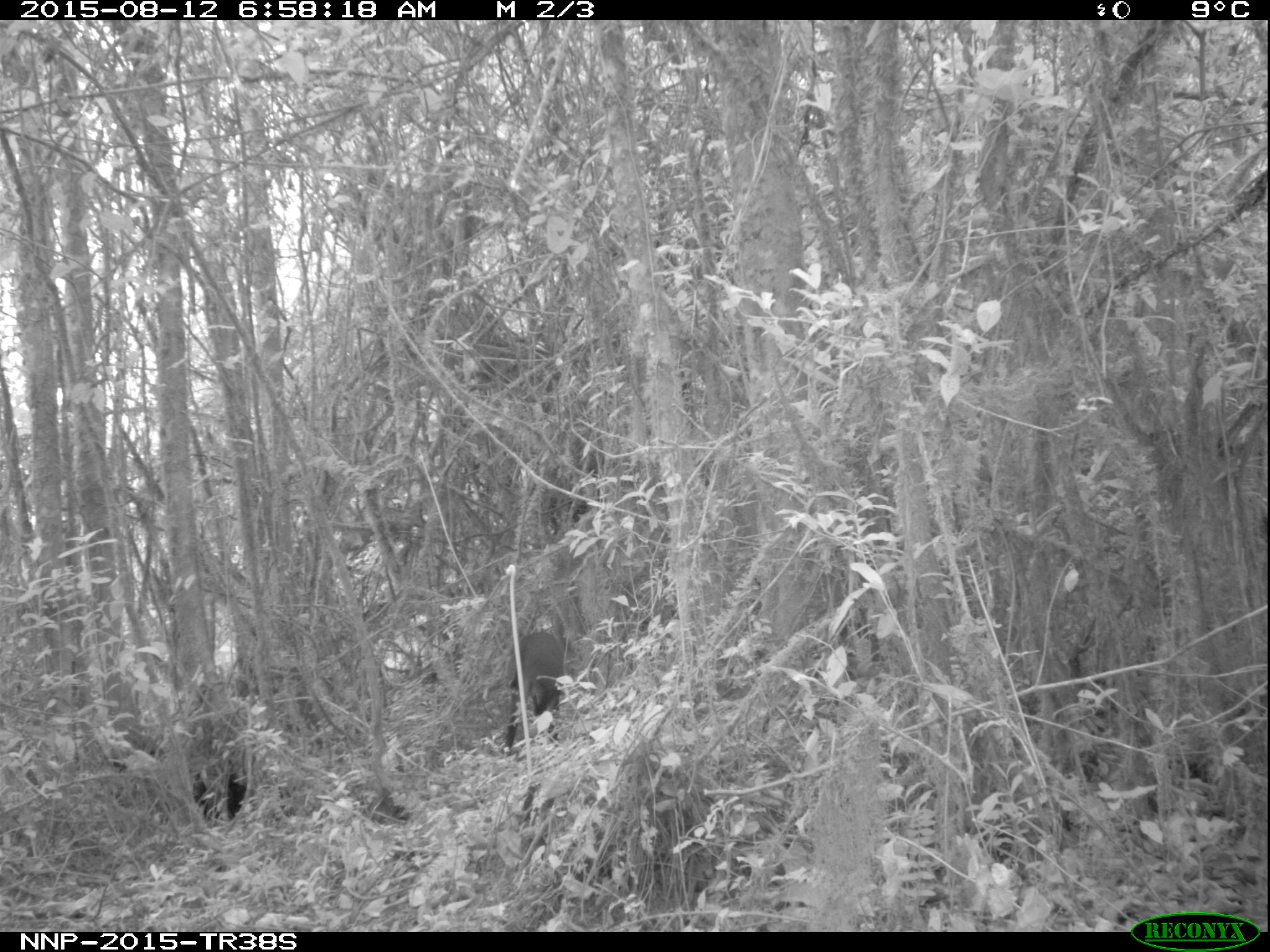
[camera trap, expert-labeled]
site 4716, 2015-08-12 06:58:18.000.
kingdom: Animalia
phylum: Chordata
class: Mammalia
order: Artiodactyla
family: Bovidae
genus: Cephalophus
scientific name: Cephalophus nigrifrons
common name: black-fronted duiker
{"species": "Cephalophus nigrifrons (black-fronted duiker)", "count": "1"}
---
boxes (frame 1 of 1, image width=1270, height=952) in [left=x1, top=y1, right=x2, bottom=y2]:
cephalophus nigrifrons: [left=505, top=630, right=561, bottom=753]